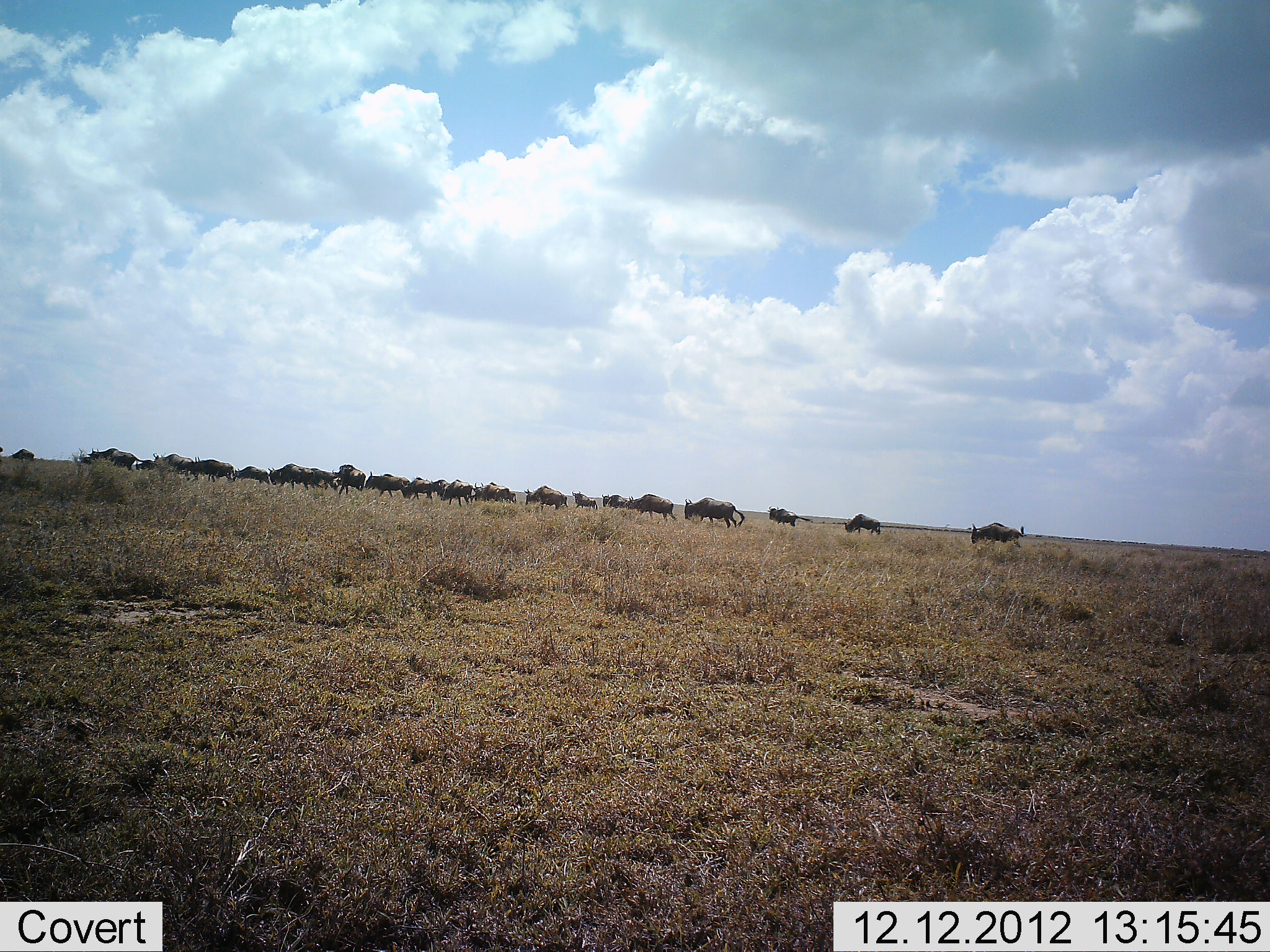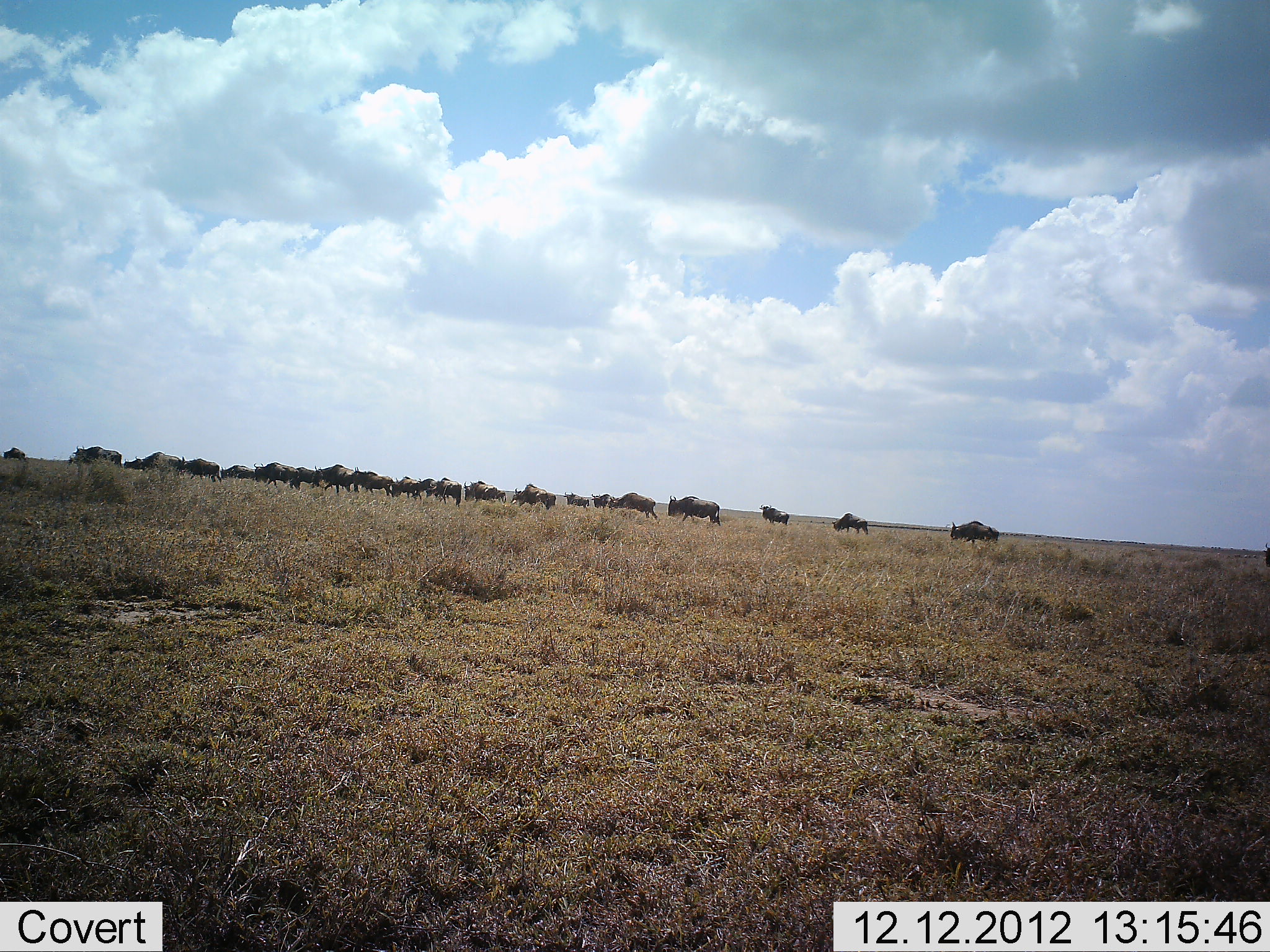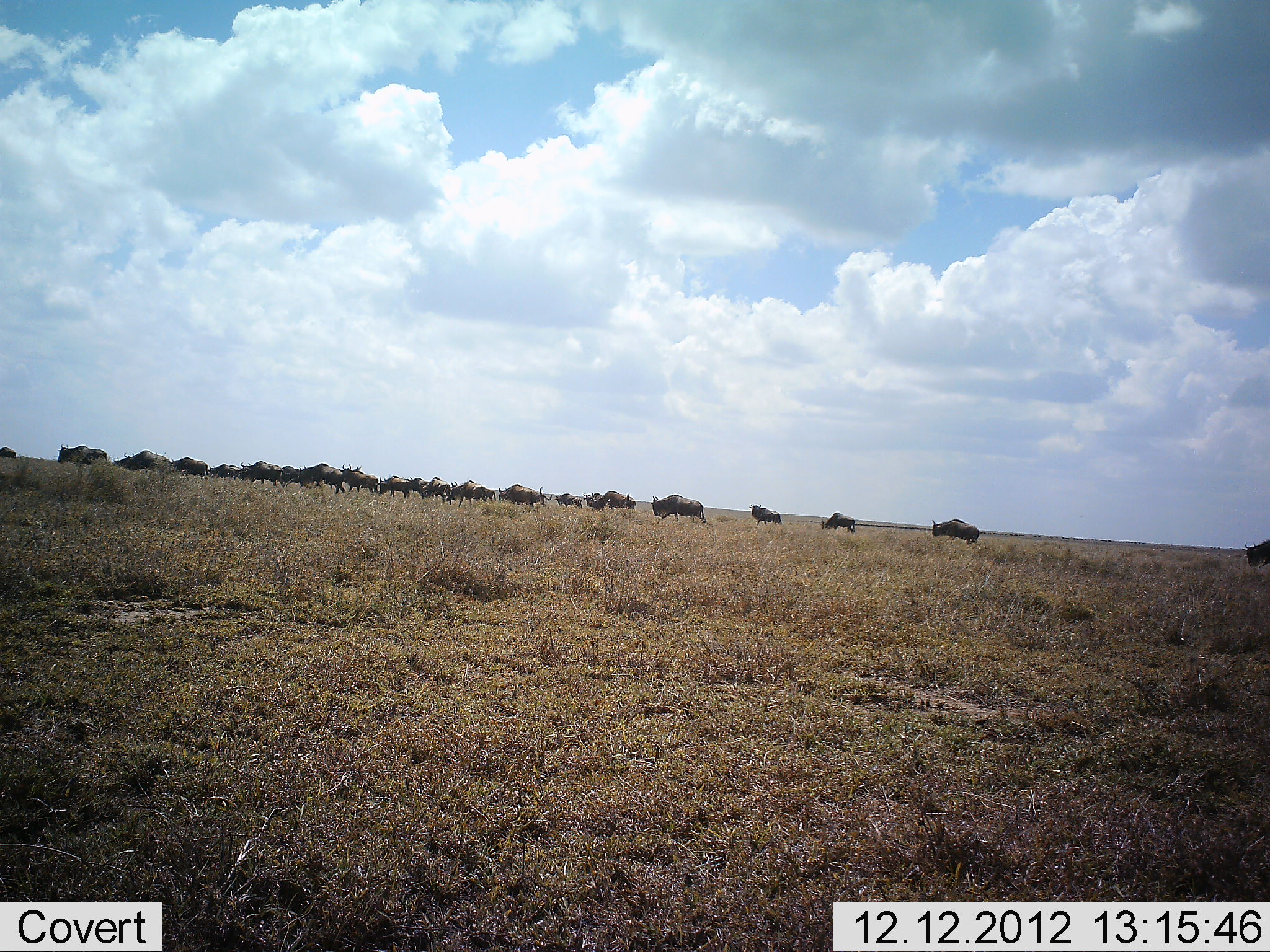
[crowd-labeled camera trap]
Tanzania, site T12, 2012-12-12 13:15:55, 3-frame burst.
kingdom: Animalia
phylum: Chordata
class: Mammalia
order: Artiodactyla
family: Bovidae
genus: Connochaetes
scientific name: Connochaetes taurinus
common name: blue wildebeest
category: wildebeest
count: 11-50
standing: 0%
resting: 0%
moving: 90%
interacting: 0%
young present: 0%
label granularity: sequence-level